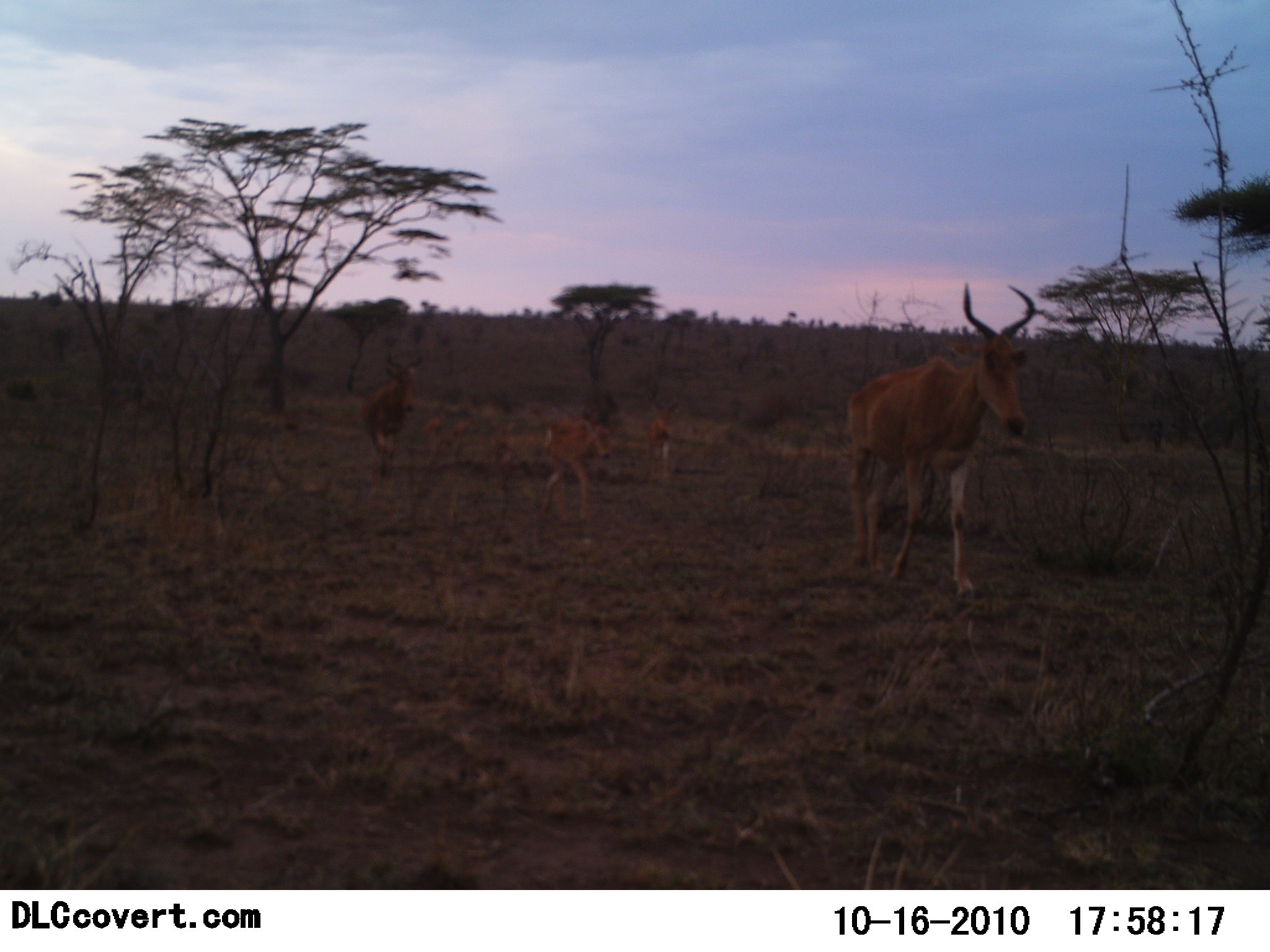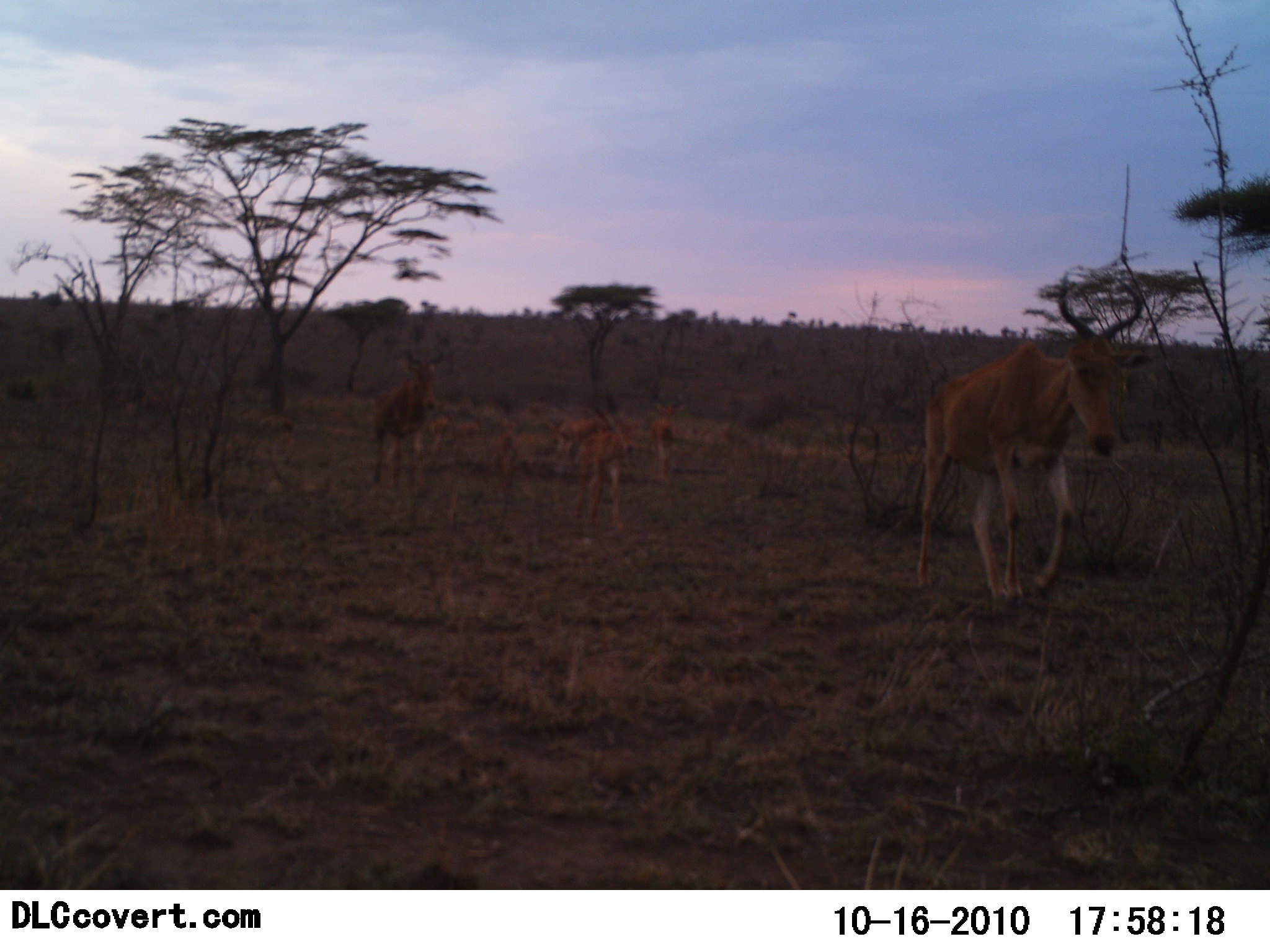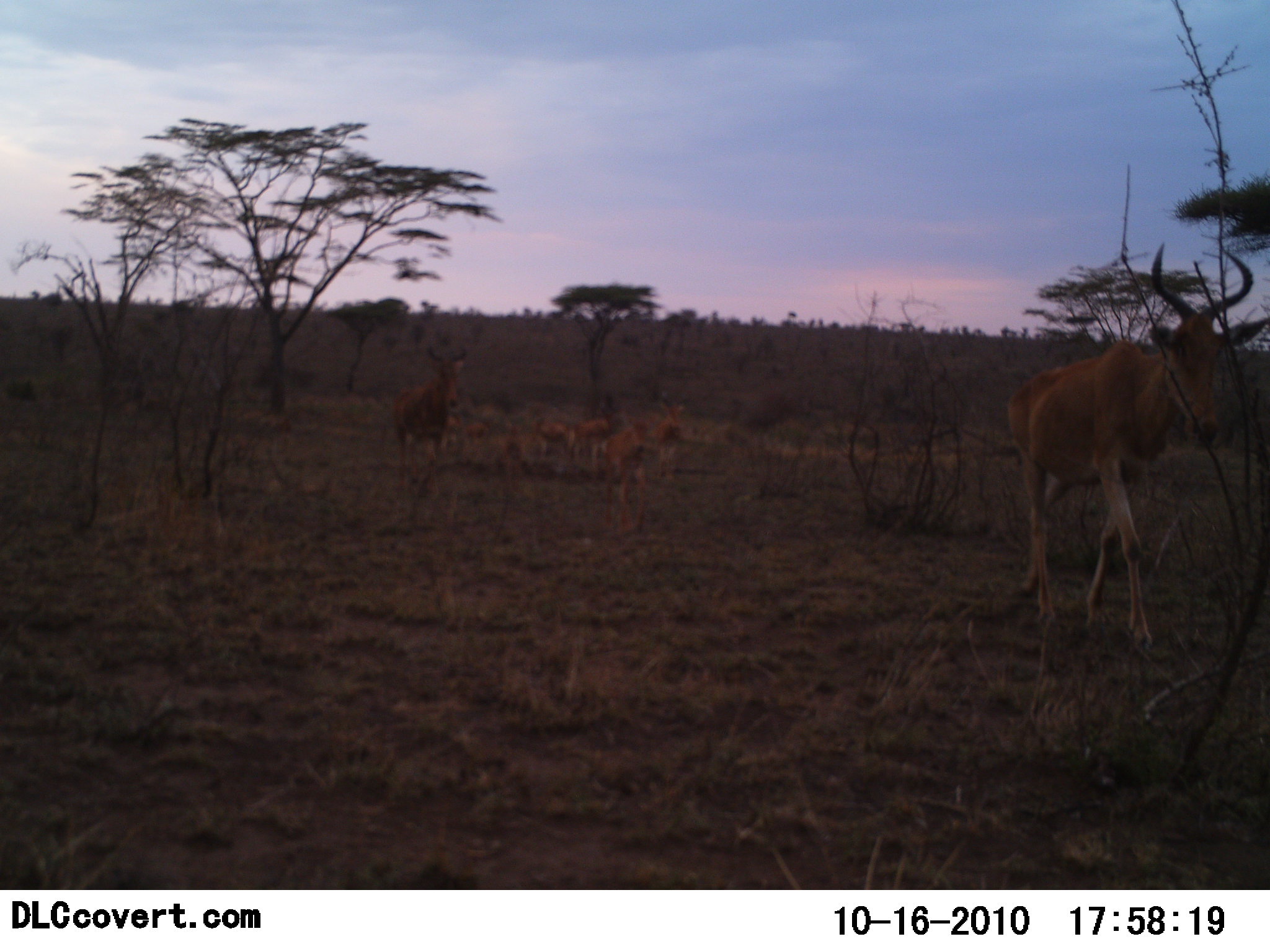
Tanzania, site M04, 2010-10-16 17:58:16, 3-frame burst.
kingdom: Animalia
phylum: Chordata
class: Mammalia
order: Artiodactyla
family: Bovidae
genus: Alcelaphus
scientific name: Alcelaphus buselaphus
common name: hartebeest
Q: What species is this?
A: Hartebeest (Alcelaphus buselaphus).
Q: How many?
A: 8.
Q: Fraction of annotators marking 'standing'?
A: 0%.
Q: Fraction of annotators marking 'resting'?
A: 0%.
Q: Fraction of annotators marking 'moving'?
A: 100%.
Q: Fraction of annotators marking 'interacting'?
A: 0%.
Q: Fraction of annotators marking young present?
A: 64%.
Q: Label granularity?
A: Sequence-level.